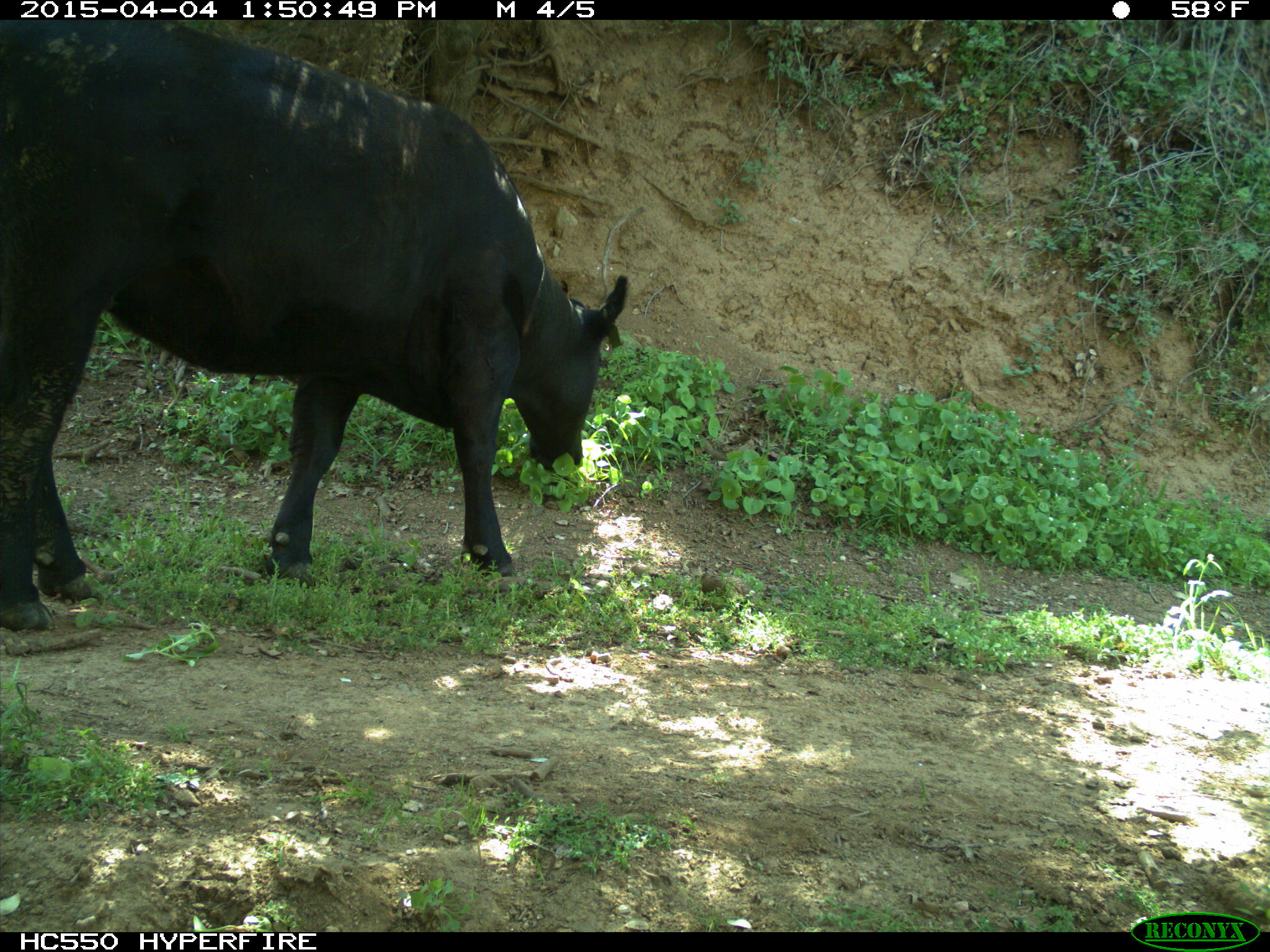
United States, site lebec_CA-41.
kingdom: Animalia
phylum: Chordata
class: Mammalia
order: Artiodactyla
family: Bovidae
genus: Bos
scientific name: Bos taurus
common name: domestic cow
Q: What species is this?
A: Bos taurus (domestic cow).